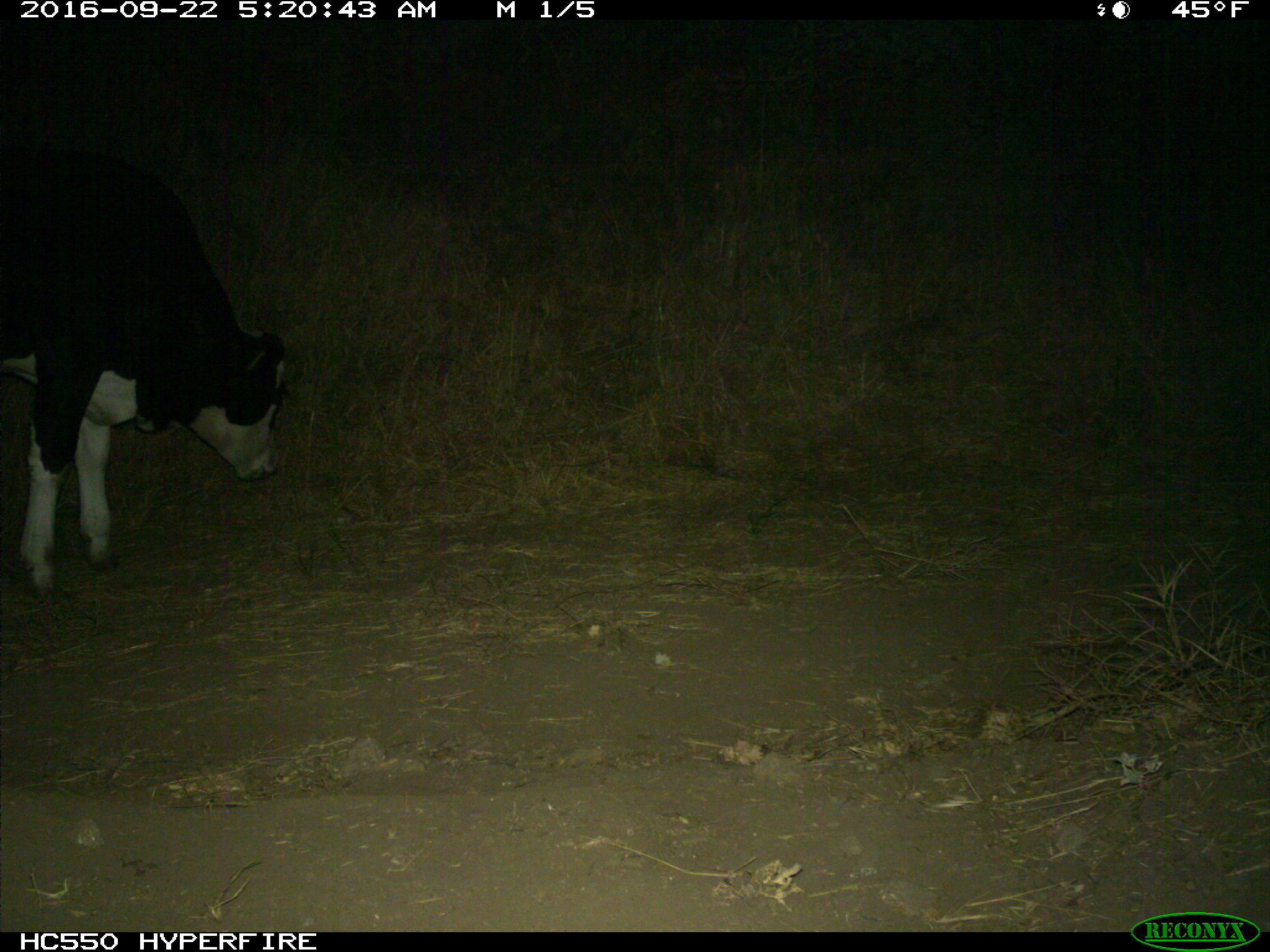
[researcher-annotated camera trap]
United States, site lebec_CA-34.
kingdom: Animalia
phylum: Chordata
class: Mammalia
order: Artiodactyla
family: Bovidae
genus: Bos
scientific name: Bos taurus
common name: domestic cow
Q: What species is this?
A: Bos taurus (domestic cow).